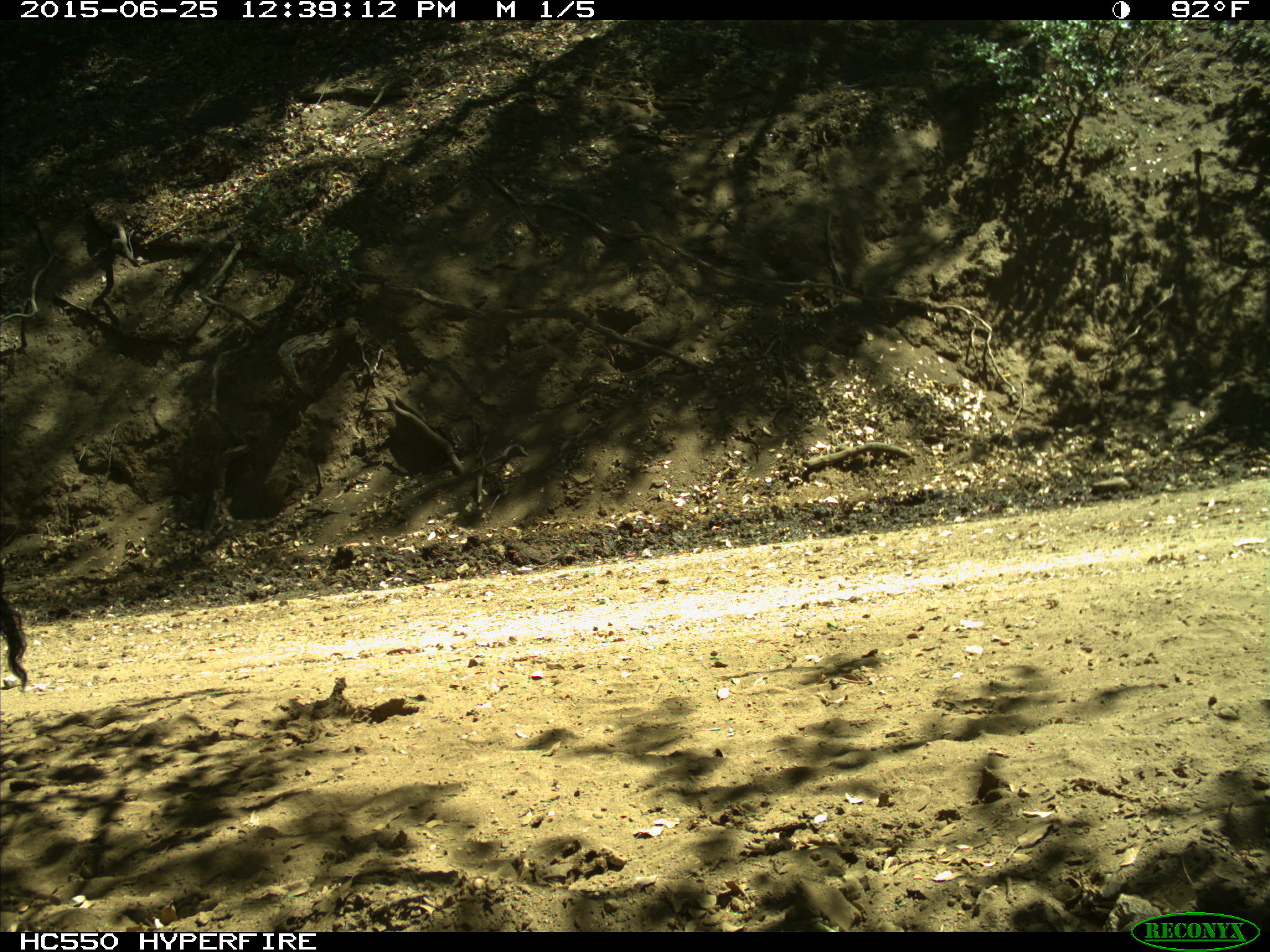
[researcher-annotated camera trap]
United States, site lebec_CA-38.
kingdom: Animalia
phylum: Chordata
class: Mammalia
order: Artiodactyla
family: Bovidae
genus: Bos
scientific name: Bos taurus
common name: domestic cow